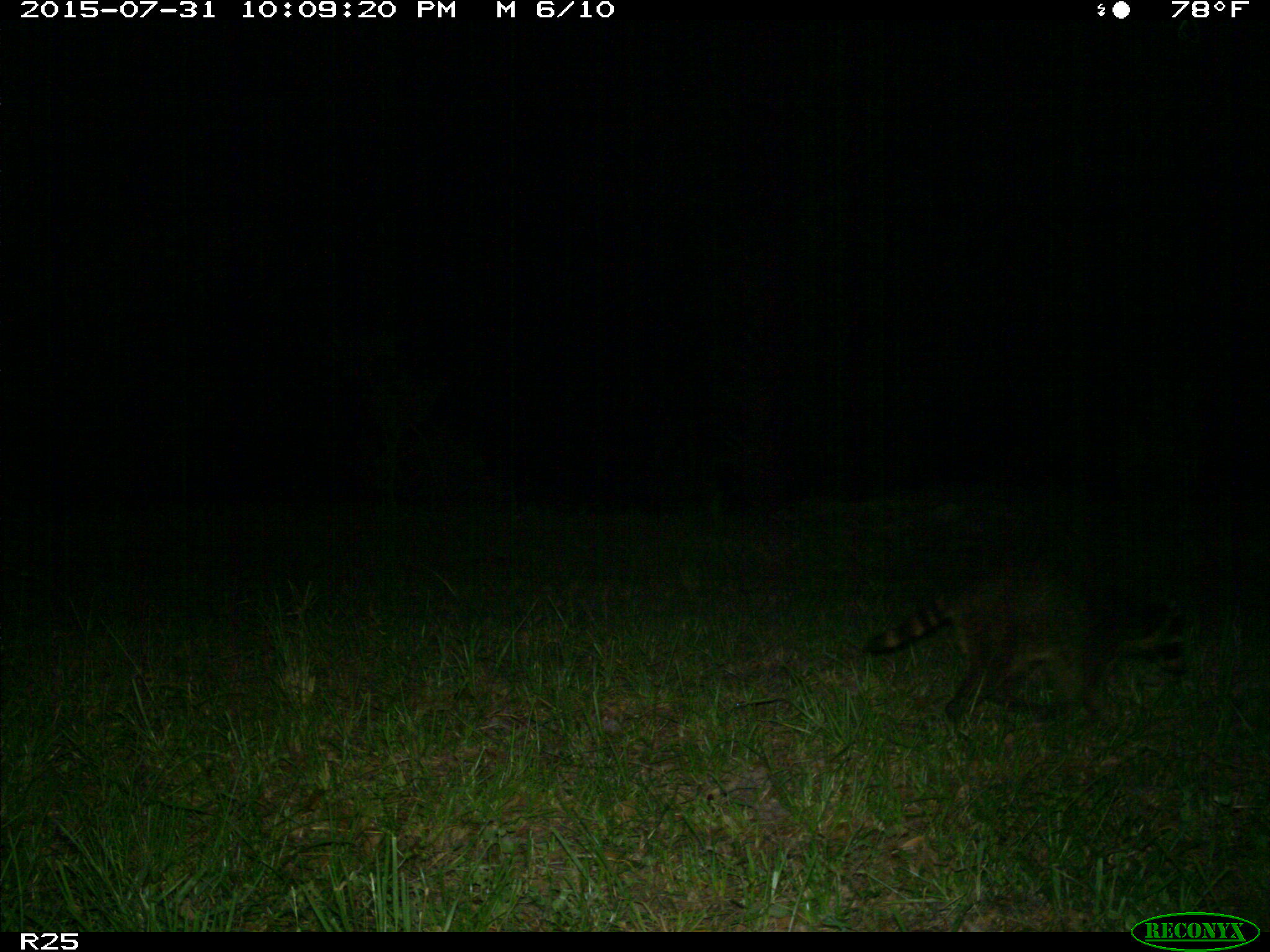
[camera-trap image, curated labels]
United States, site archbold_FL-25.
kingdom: Animalia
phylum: Chordata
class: Mammalia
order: Carnivora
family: Procyonidae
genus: Procyon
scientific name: Procyon lotor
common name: common raccoon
Procyon lotor (common raccoon).